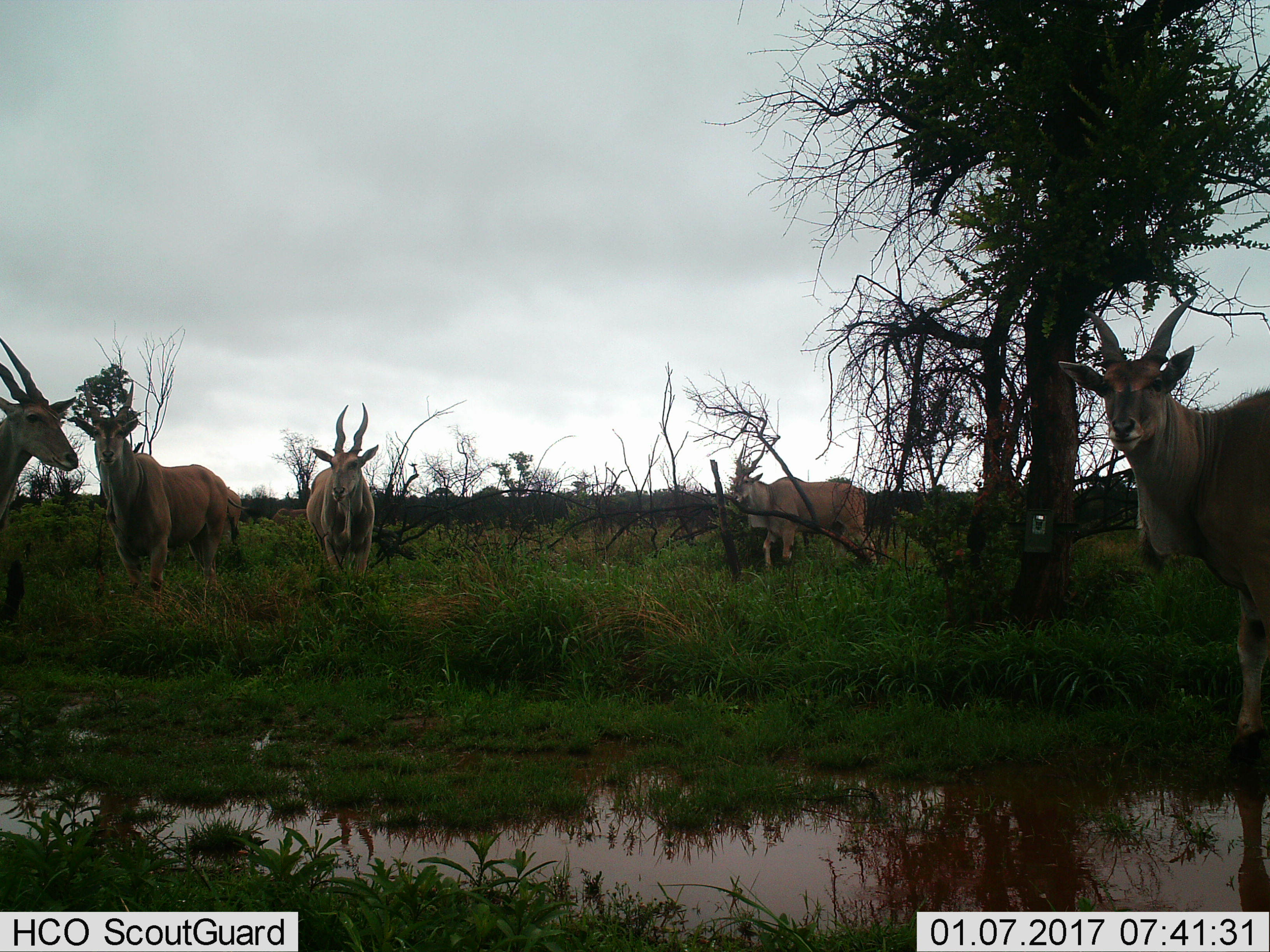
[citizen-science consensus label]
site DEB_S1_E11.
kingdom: Animalia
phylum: Chordata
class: Mammalia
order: Artiodactyla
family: Bovidae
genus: Tragelaphus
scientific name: Tragelaphus oryx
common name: eland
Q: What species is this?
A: Eland (Tragelaphus oryx).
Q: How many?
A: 5.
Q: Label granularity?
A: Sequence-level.